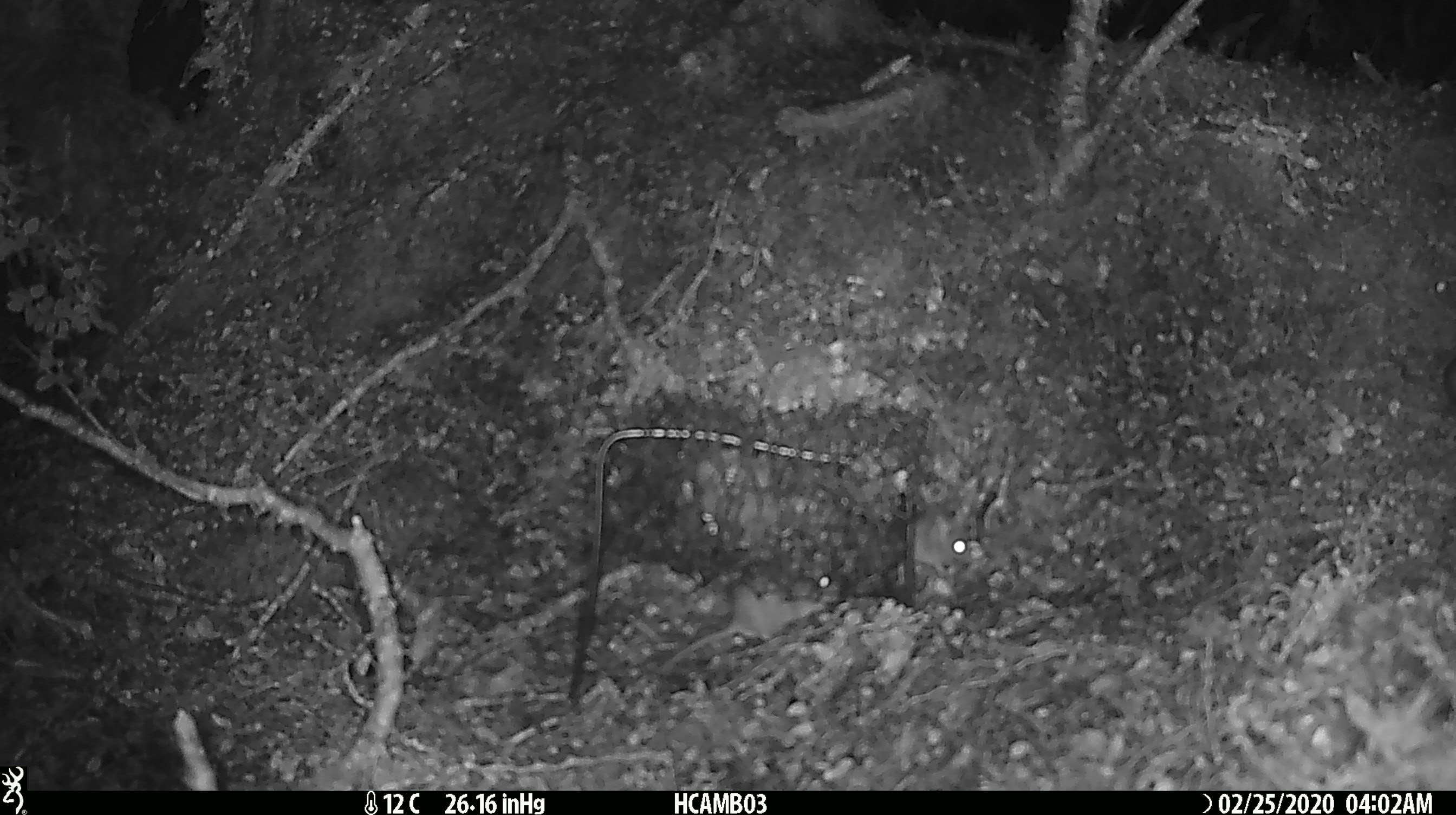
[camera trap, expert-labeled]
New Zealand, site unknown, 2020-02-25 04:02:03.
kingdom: Animalia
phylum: Chordata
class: Mammalia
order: Rodentia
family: Muridae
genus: Mus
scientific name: Mus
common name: mouse